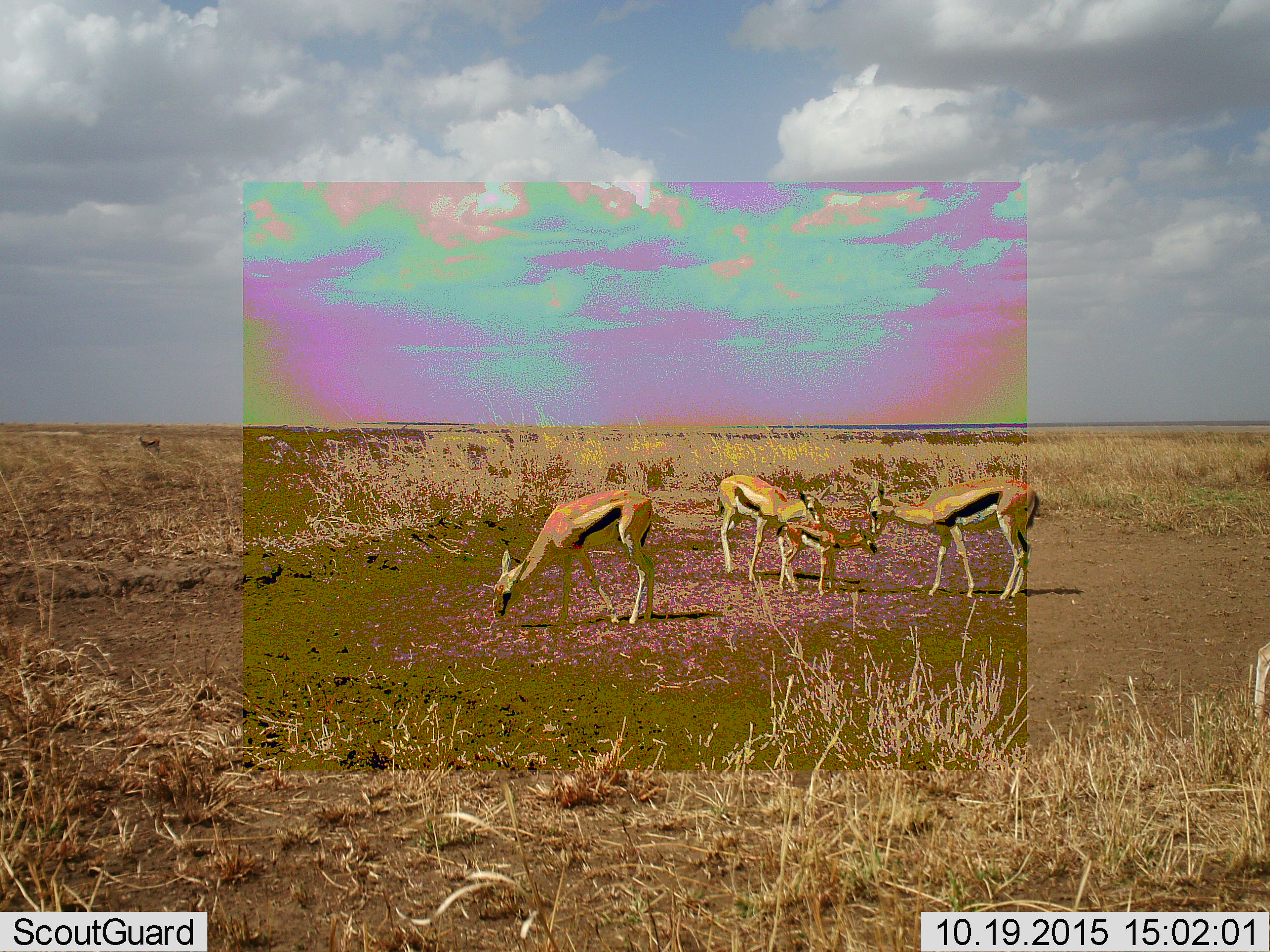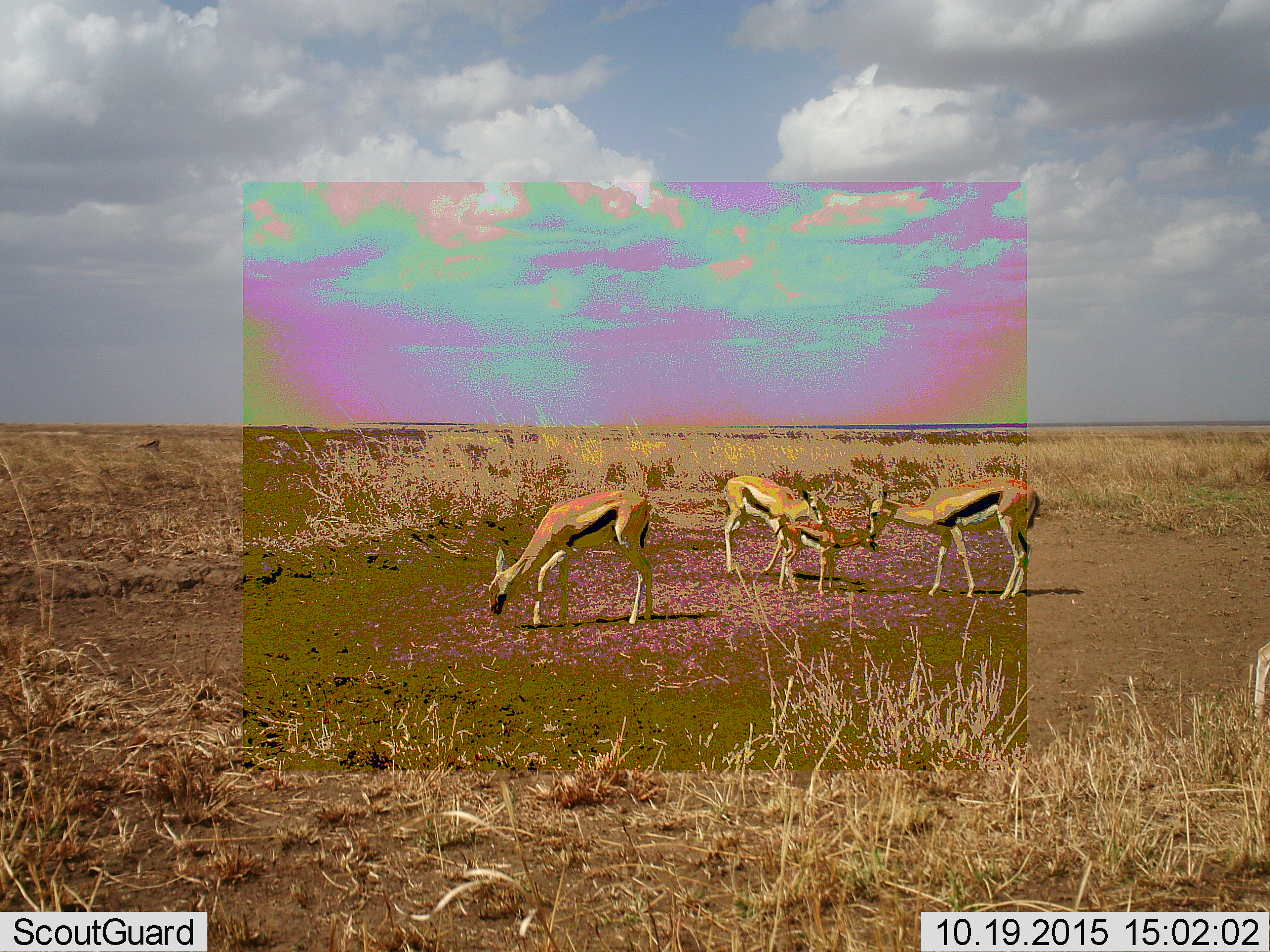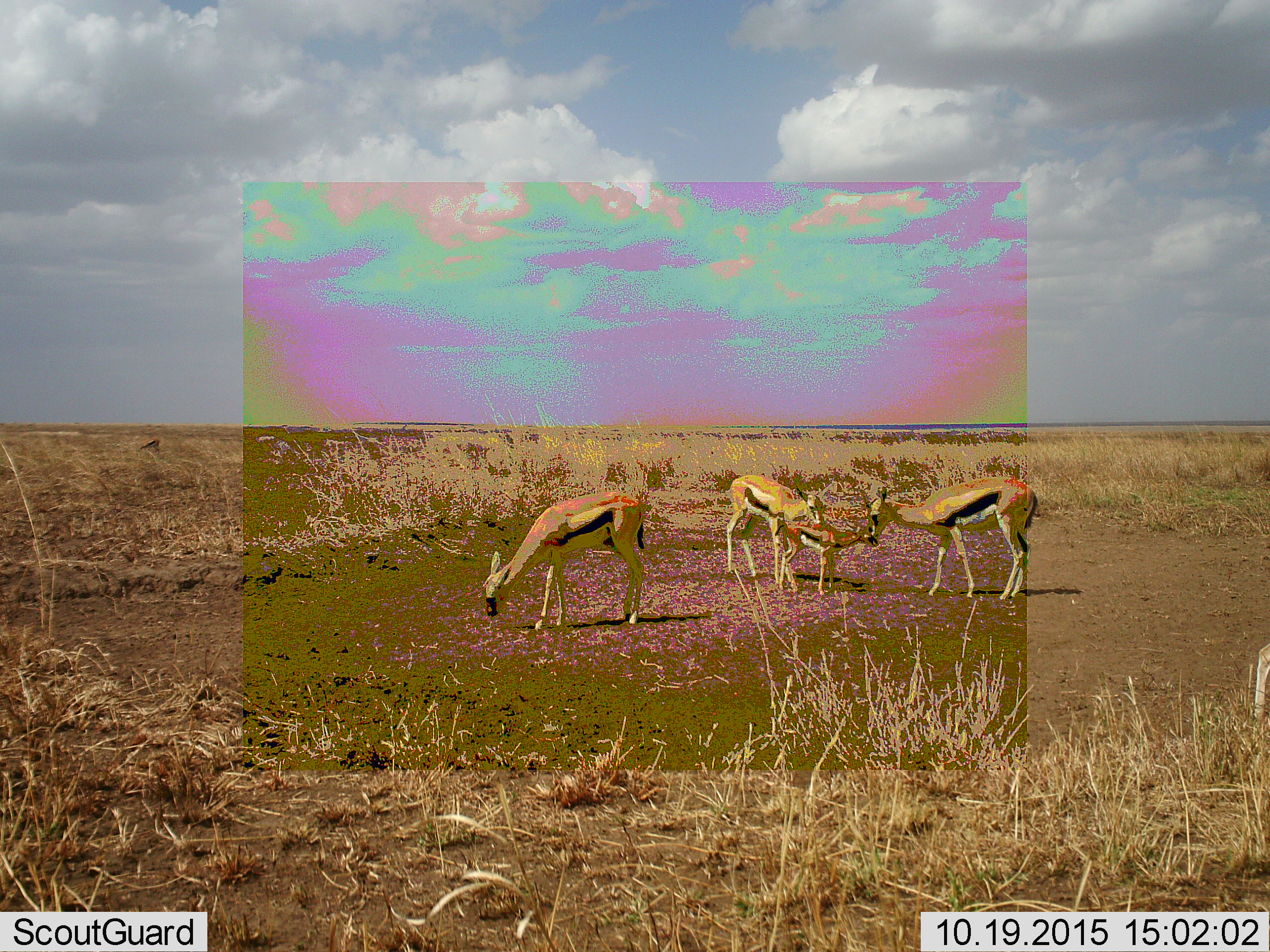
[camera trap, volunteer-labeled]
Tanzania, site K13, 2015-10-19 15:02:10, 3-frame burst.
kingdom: Animalia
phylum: Chordata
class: Mammalia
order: Artiodactyla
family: Bovidae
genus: Eudorcas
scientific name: Eudorcas thomsonii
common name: thomson's gazelle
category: gazellethomsons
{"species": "gazellethomsons (thomson's gazelle) (Eudorcas thomsonii)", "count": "5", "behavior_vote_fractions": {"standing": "86%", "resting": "0%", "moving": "29%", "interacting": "29%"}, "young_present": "86%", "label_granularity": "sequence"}